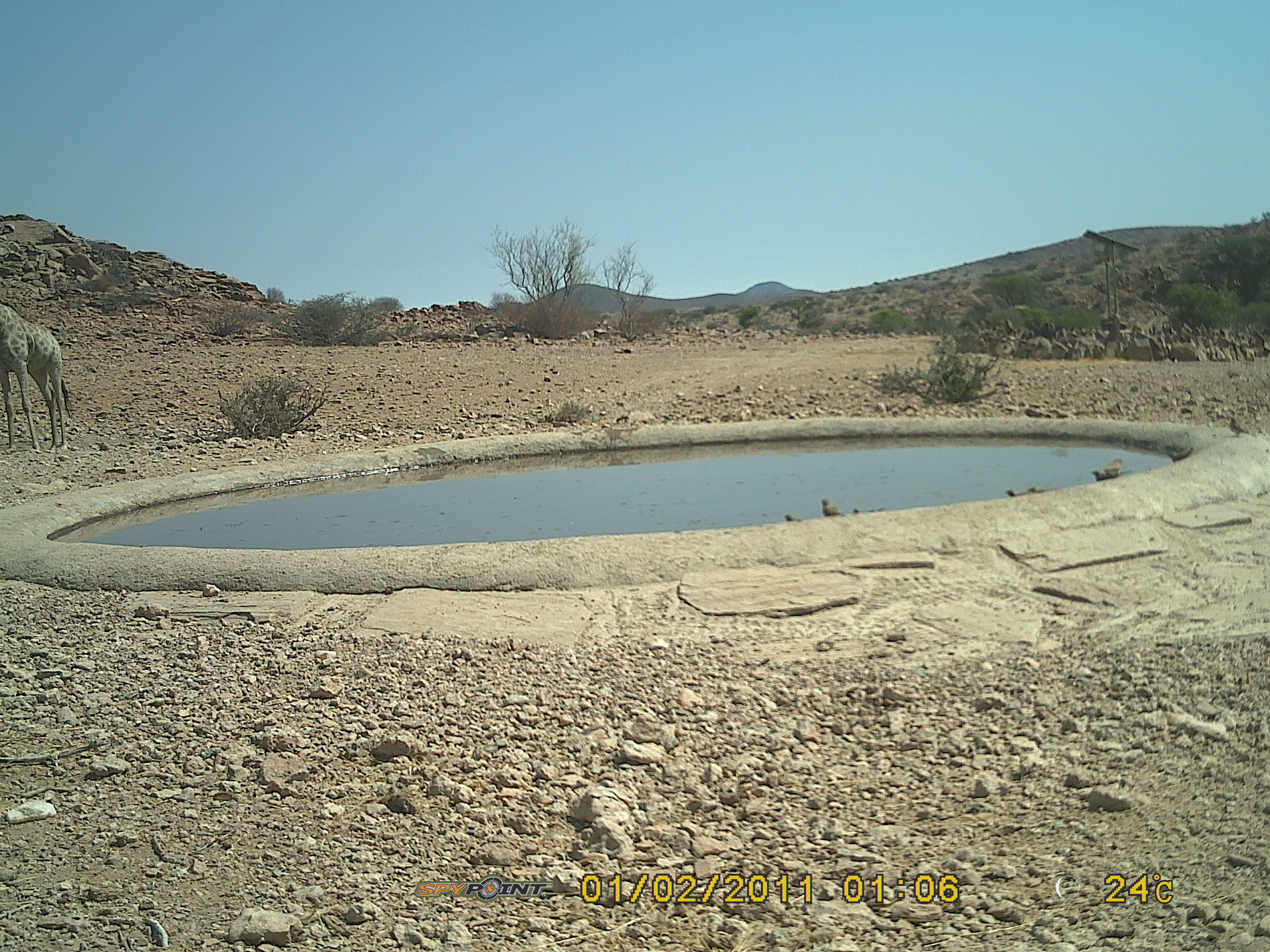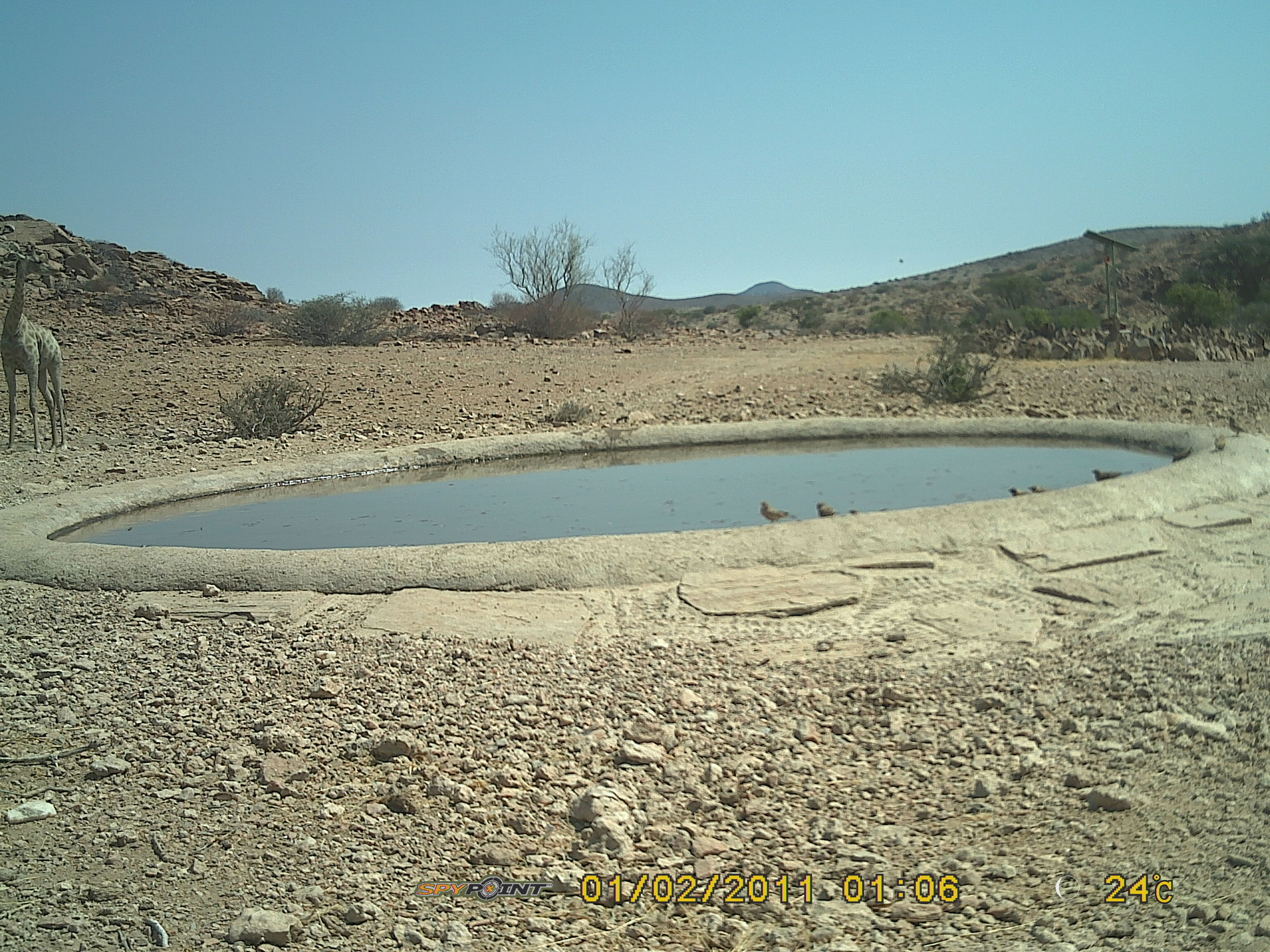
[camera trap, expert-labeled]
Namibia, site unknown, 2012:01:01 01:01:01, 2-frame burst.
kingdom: Animalia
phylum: Chordata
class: Mammalia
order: Artiodactyla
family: Giraffidae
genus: Giraffa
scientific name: Giraffa camelopardalis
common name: giraffe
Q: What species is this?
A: Giraffa camelopardalis (giraffe).